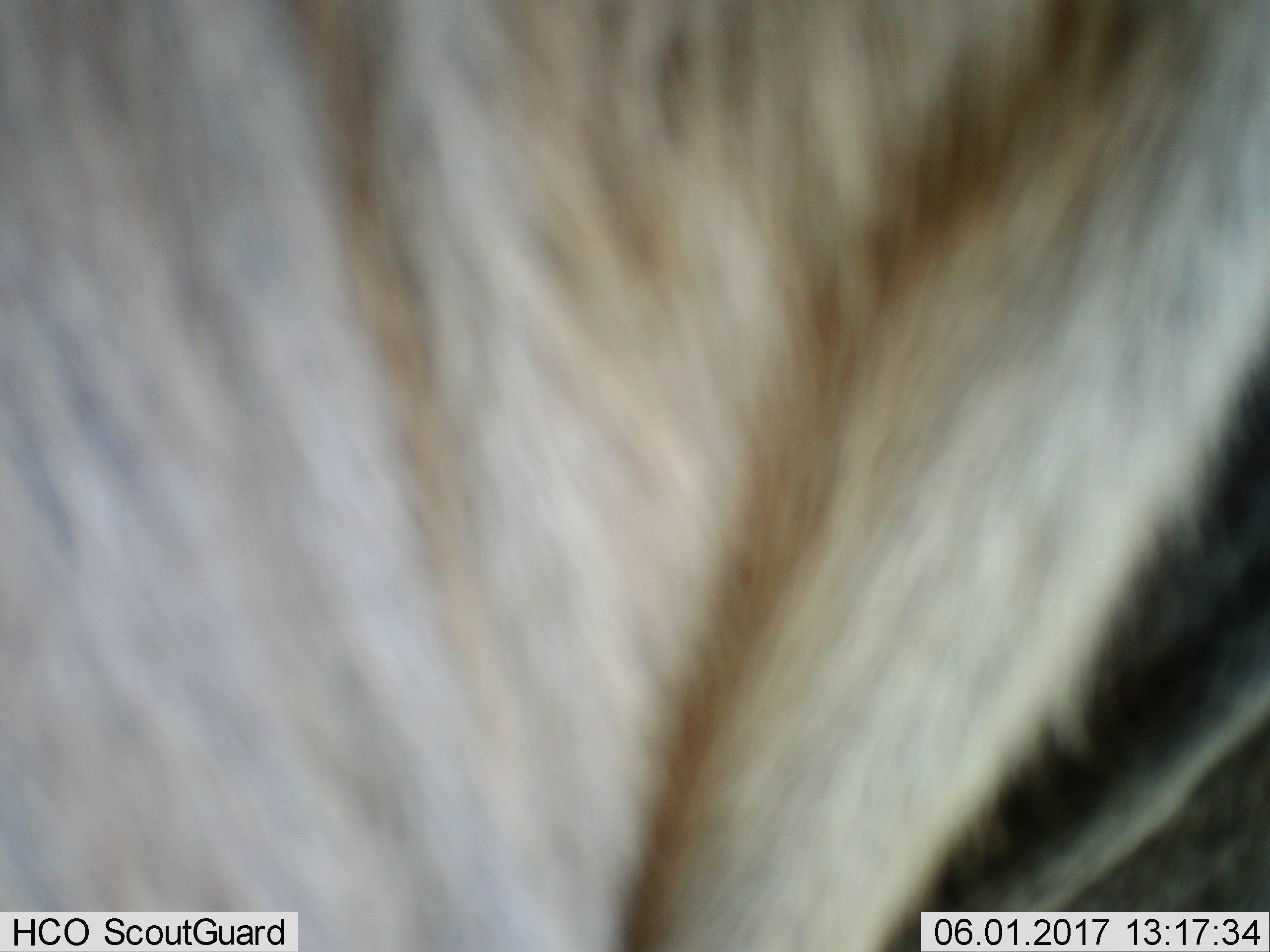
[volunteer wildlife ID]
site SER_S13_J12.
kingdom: Animalia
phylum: Chordata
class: Mammalia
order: Artiodactyla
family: Bovidae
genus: Eudorcas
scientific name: Eudorcas thomsonii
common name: thomson's gazelle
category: gazellethomsons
Gazellethomsons (thomson's gazelle) (Eudorcas thomsonii), count 1. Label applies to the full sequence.